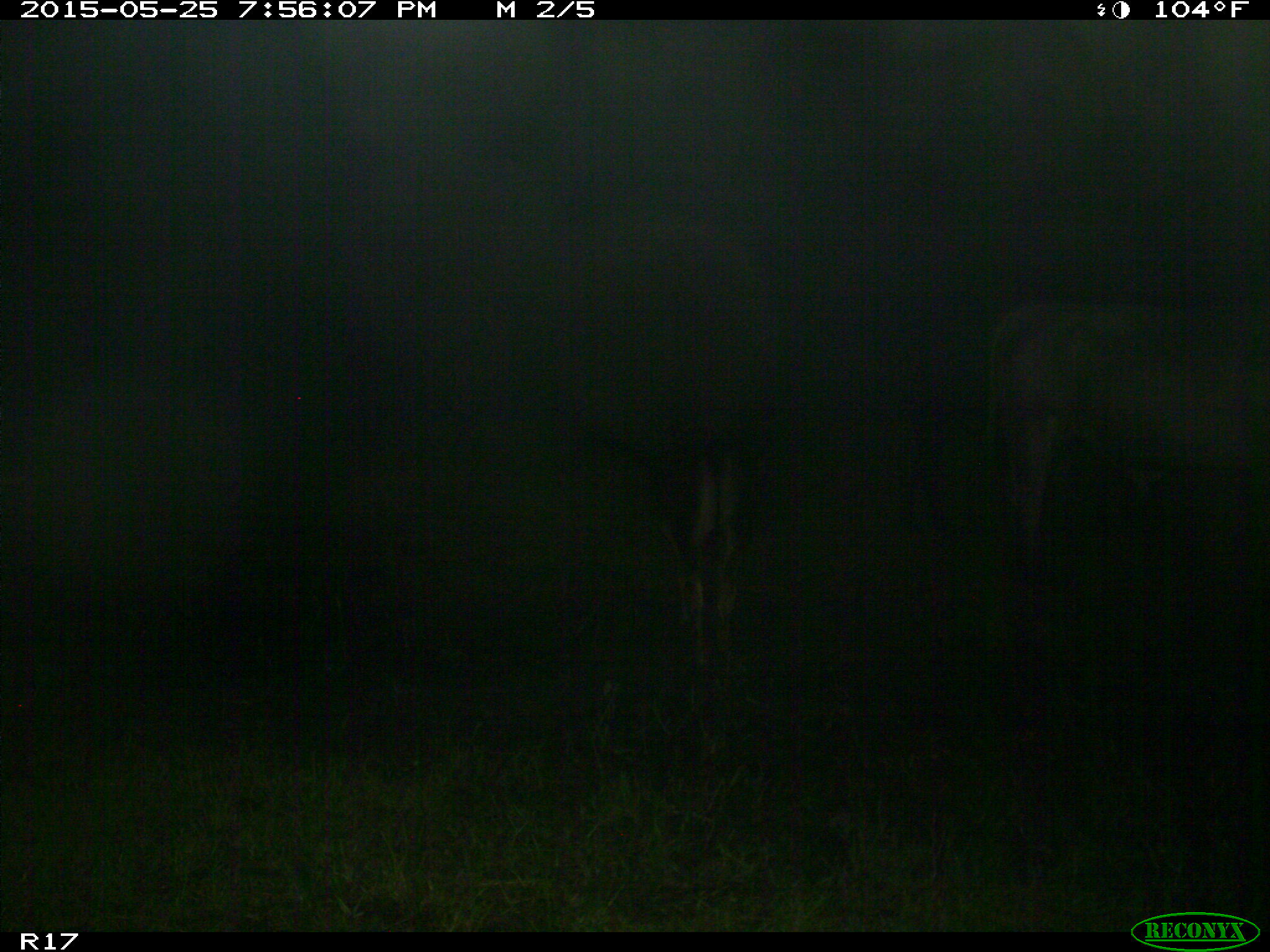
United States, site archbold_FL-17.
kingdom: Animalia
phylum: Chordata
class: Mammalia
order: Artiodactyla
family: Bovidae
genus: Bos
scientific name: Bos taurus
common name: domestic cow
Bos taurus (domestic cow).